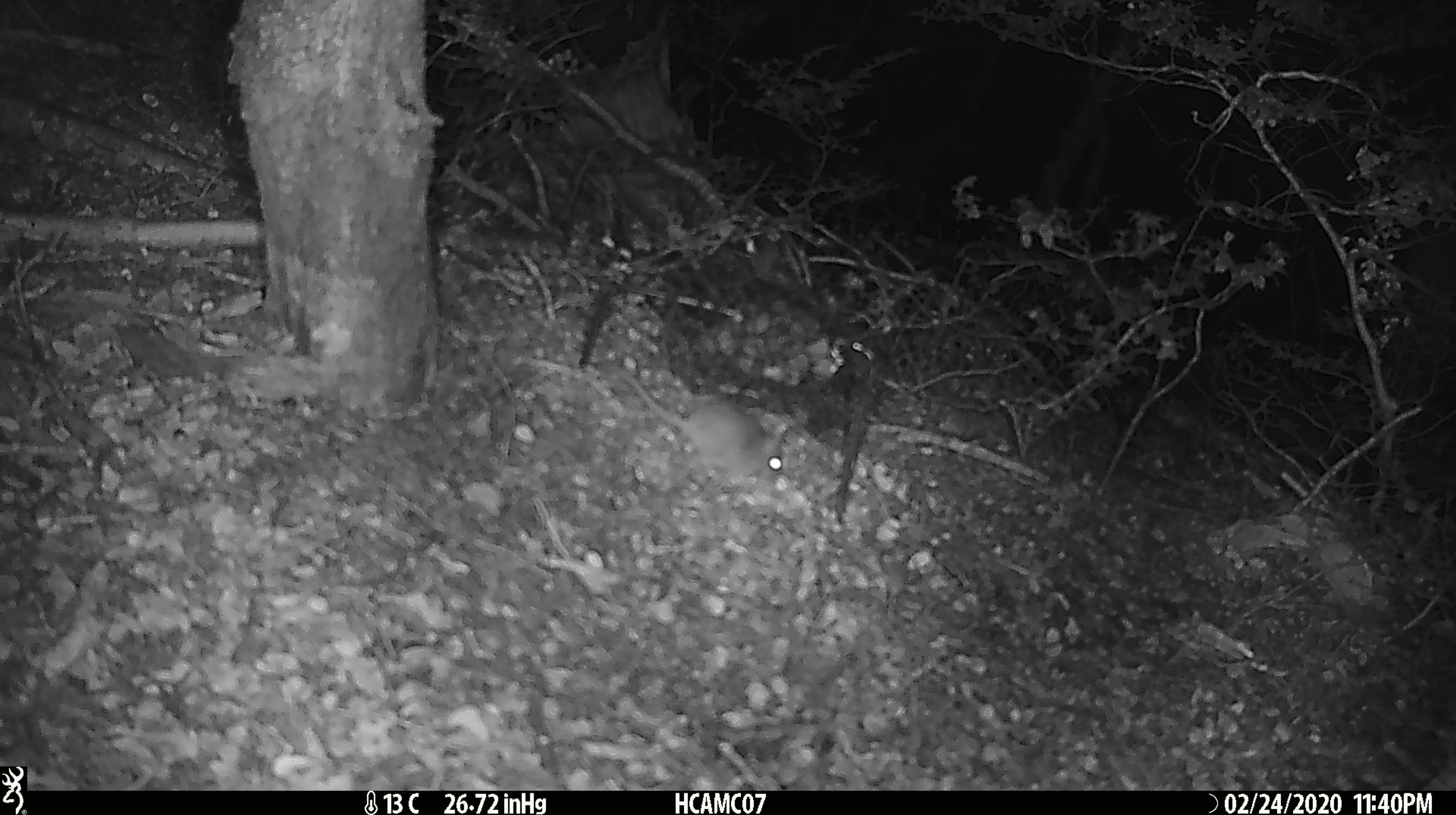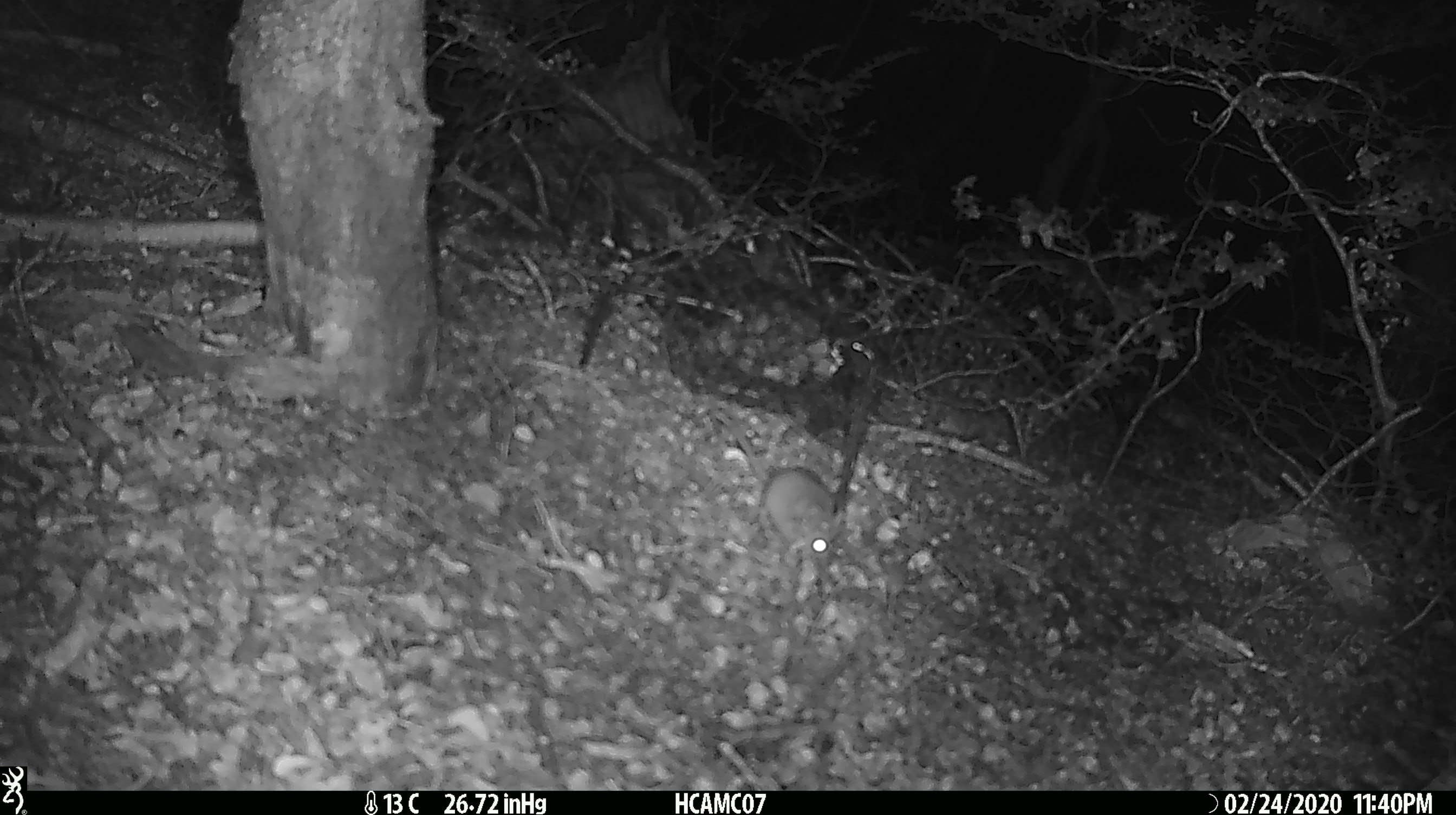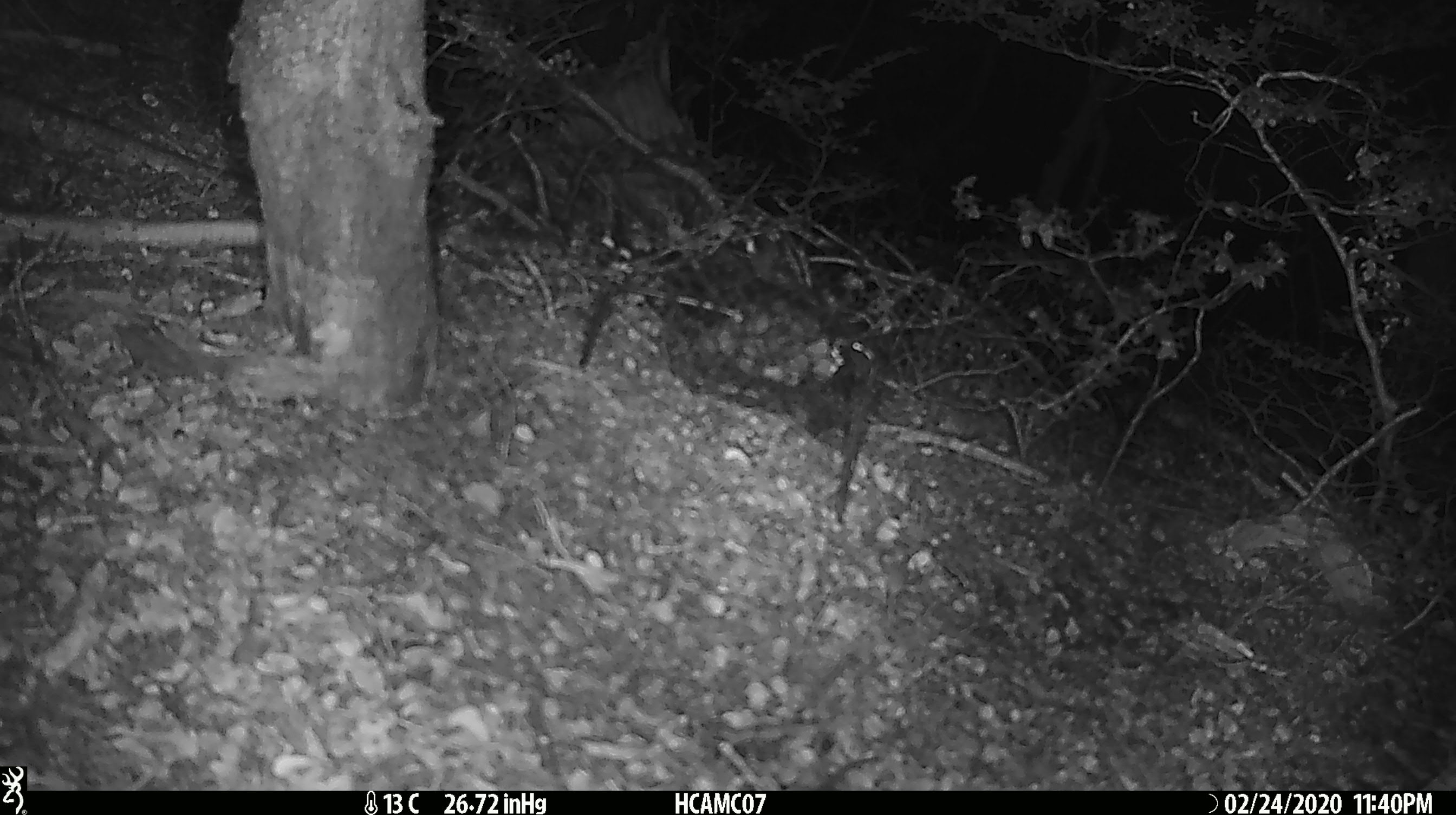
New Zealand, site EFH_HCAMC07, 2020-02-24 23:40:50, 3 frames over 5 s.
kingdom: Animalia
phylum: Chordata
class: Mammalia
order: Rodentia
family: Muridae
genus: Mus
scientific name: Mus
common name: mouse